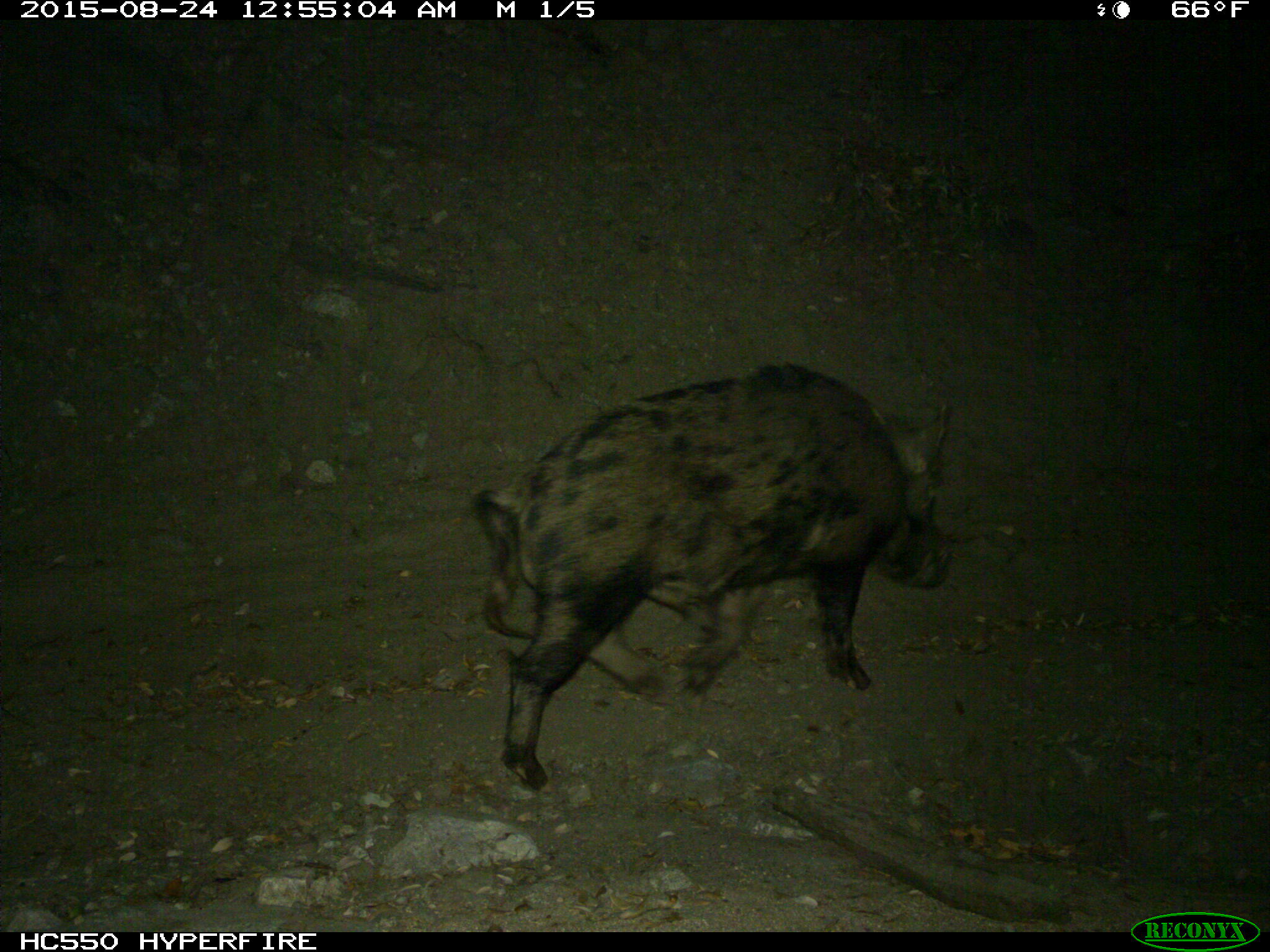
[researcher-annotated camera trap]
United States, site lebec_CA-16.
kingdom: Animalia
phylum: Chordata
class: Mammalia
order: Artiodactyla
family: Suidae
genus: Sus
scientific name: Sus scrofa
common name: wild boar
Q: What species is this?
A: Sus scrofa (wild boar).